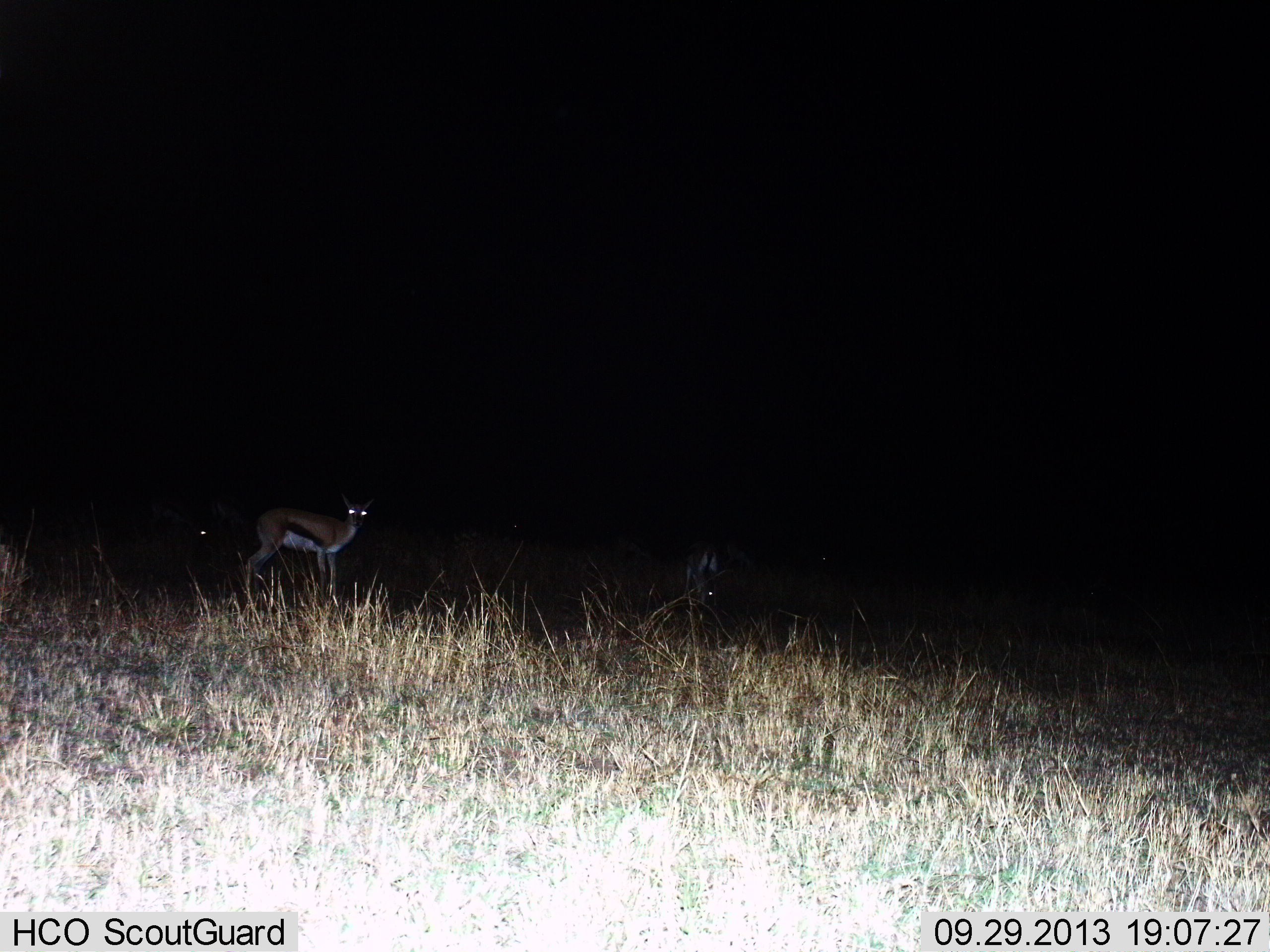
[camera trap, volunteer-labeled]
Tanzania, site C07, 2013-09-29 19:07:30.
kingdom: Animalia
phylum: Chordata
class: Mammalia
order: Artiodactyla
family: Bovidae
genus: Eudorcas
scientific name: Eudorcas thomsonii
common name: thomson's gazelle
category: gazellethomsons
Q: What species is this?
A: Gazellethomsons (thomson's gazelle) (Eudorcas thomsonii).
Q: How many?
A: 2.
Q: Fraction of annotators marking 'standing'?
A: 88%.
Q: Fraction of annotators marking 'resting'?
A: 2%.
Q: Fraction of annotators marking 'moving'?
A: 5%.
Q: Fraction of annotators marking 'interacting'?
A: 0%.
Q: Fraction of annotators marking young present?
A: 0%.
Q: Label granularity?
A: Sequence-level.